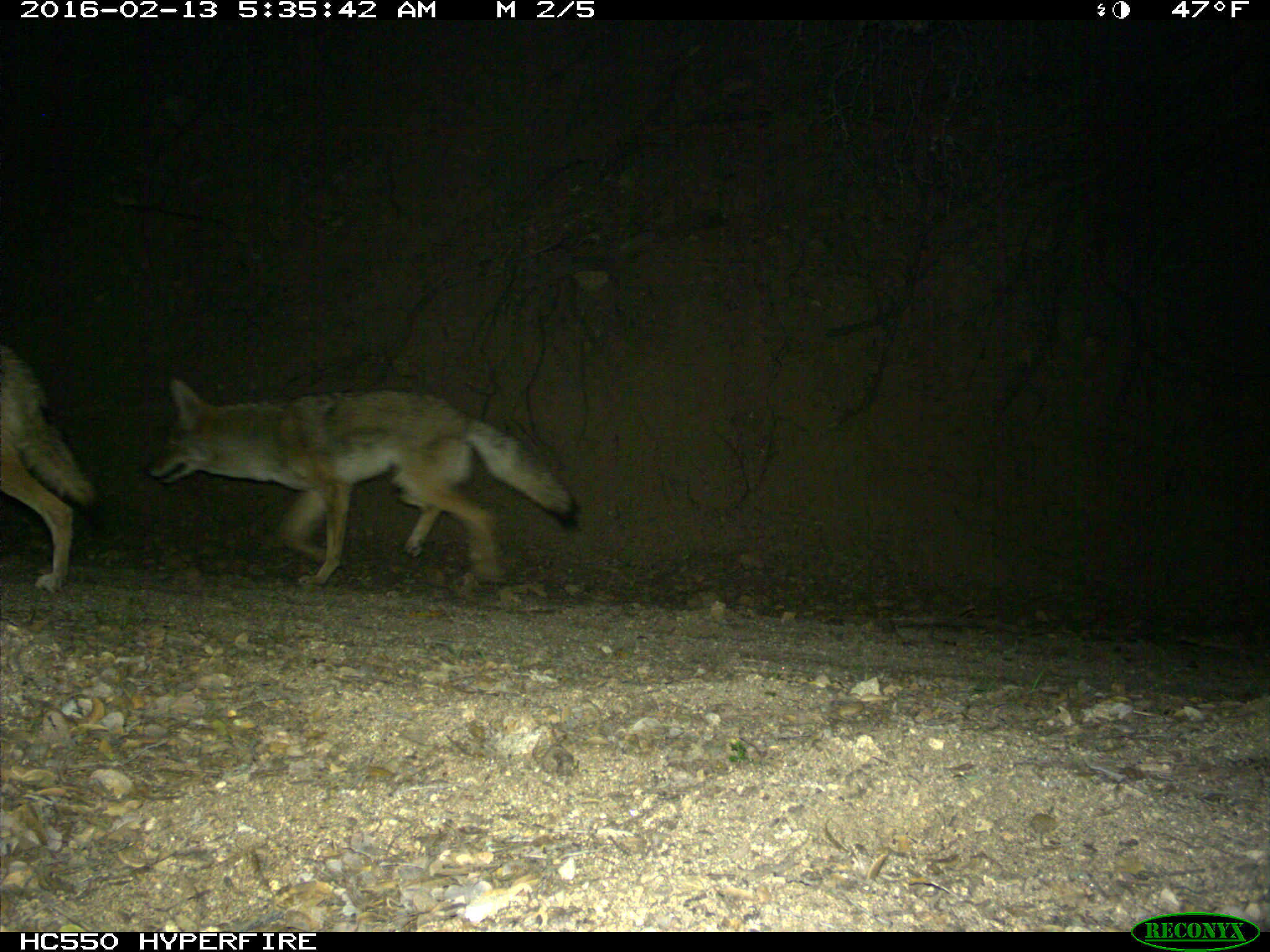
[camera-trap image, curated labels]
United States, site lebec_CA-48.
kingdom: Animalia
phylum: Chordata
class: Mammalia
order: Carnivora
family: Canidae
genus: Canis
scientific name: Canis latrans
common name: coyote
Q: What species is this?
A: Canis latrans (coyote).